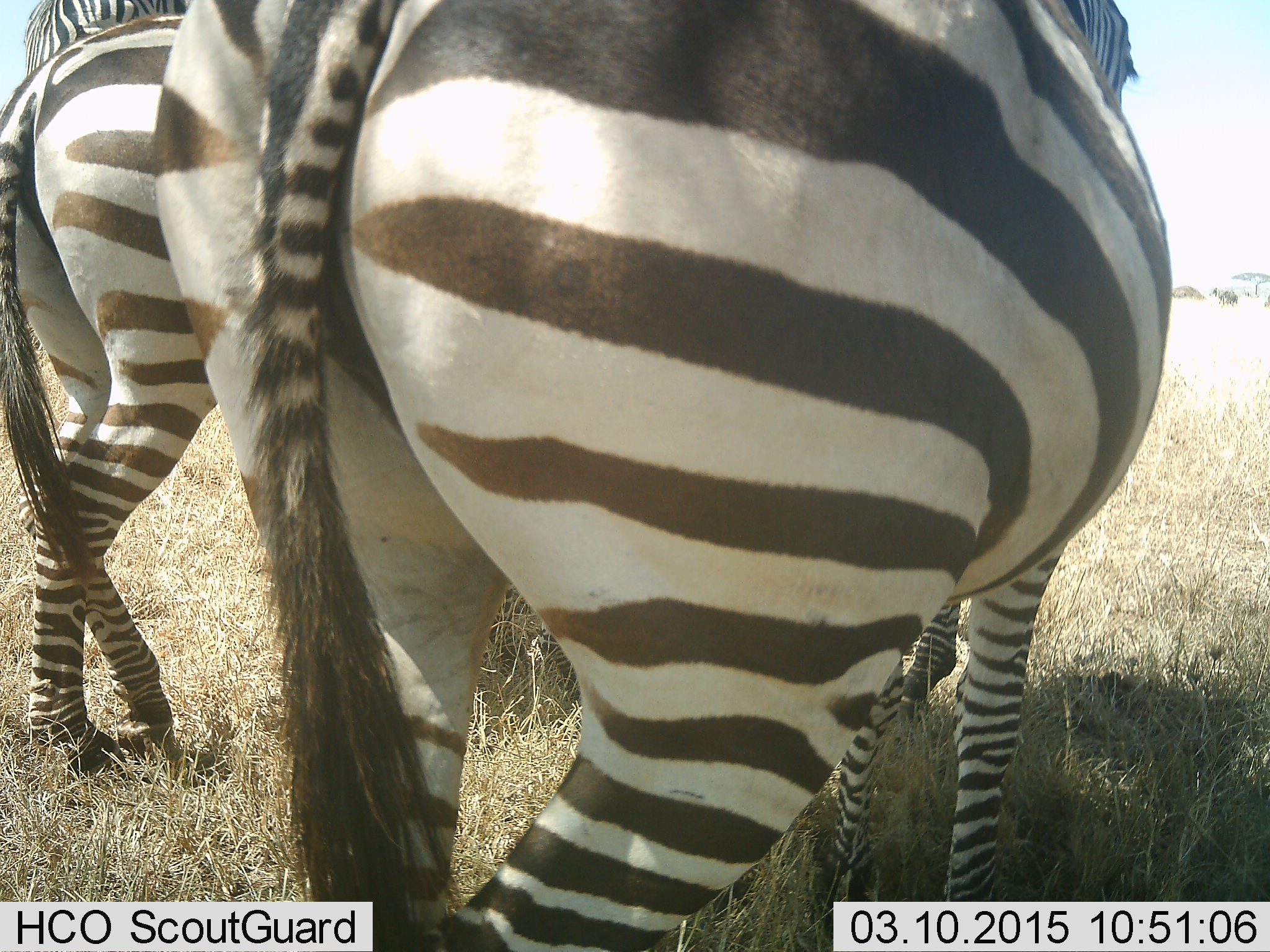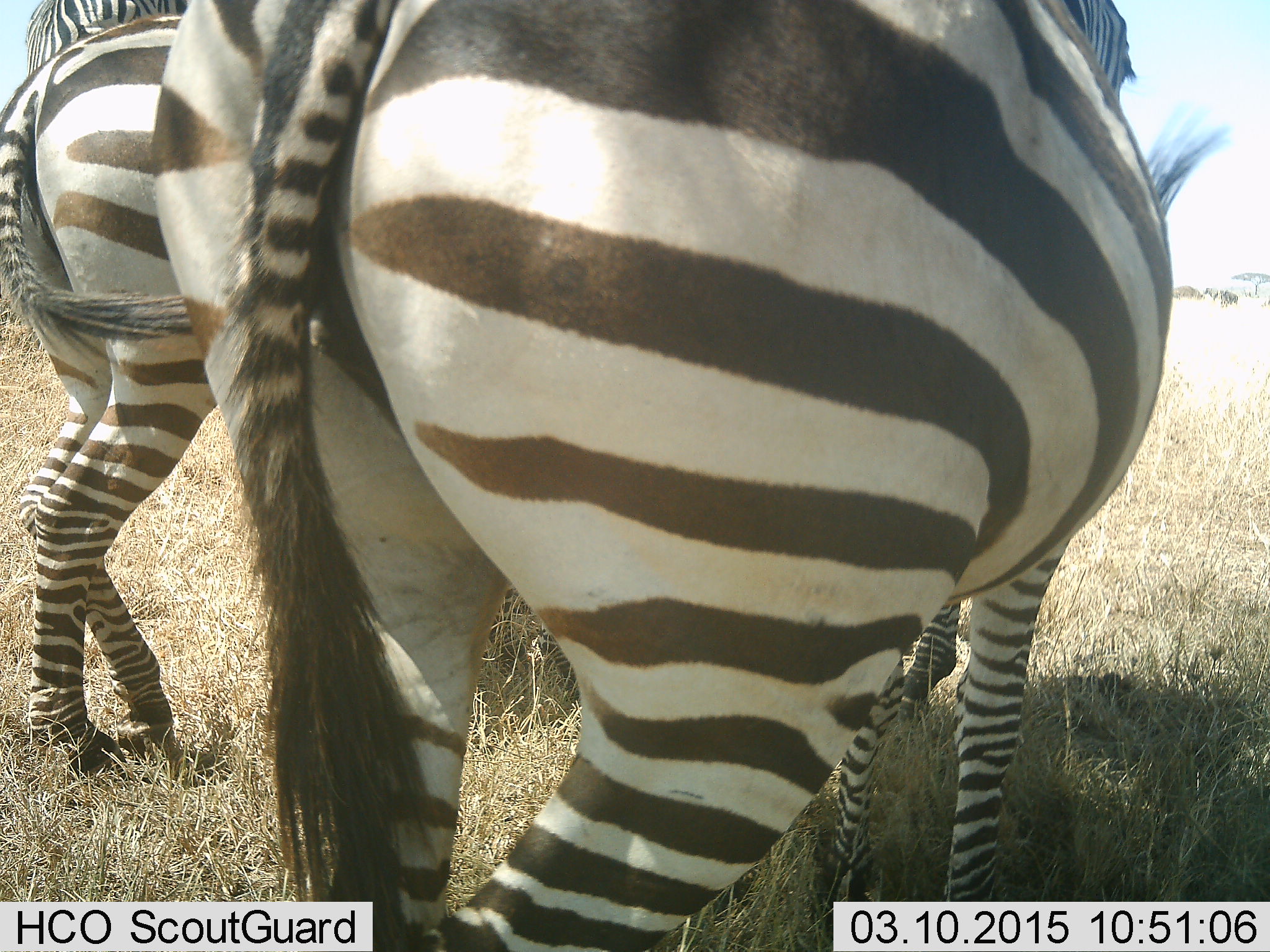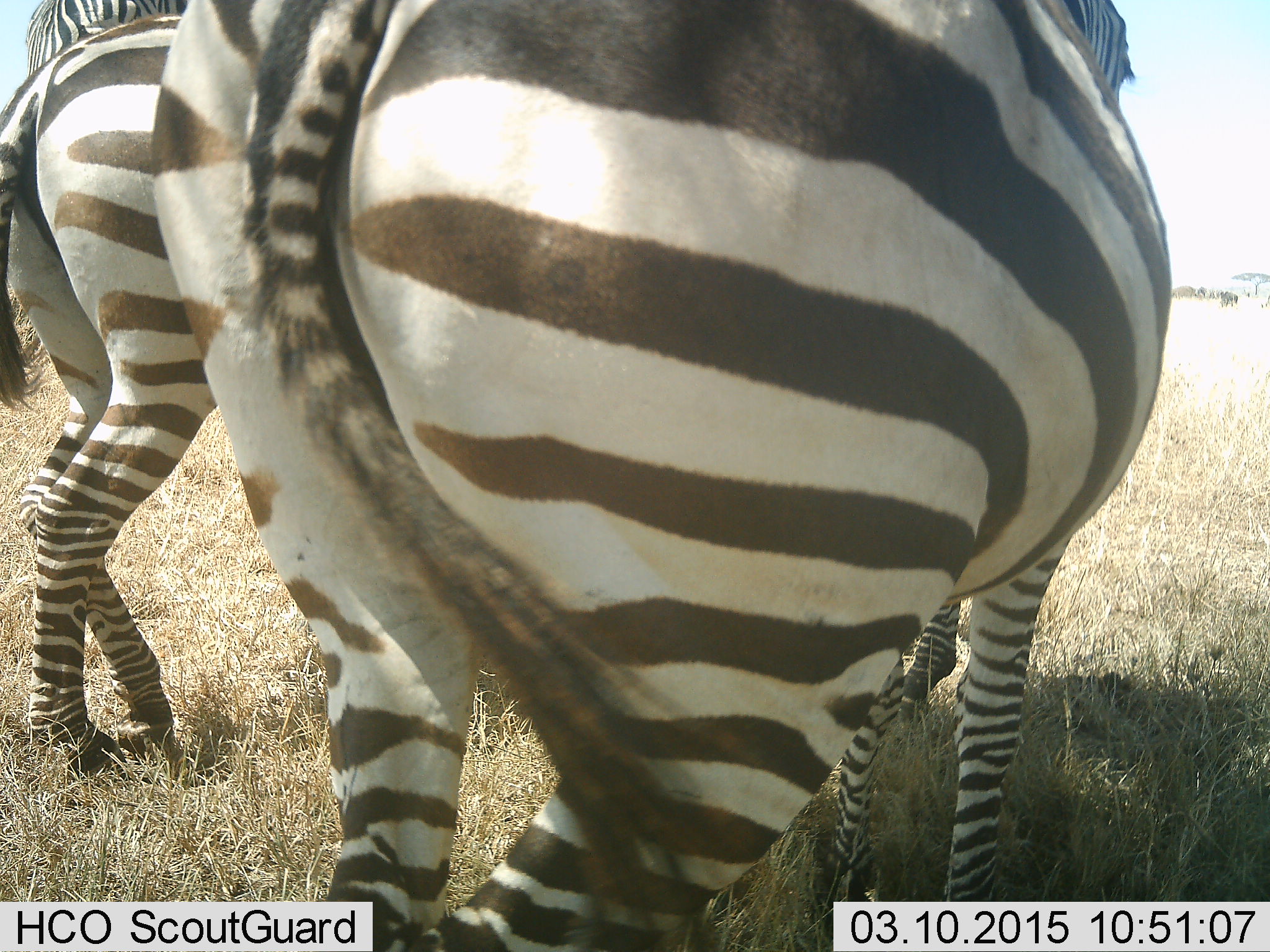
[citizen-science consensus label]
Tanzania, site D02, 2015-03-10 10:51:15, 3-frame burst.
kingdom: Animalia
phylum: Chordata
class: Mammalia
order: Perissodactyla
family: Equidae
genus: Equus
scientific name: Equus quagga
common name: plains zebra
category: zebra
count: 3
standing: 100%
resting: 0%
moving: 10%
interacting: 0%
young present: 0%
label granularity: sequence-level